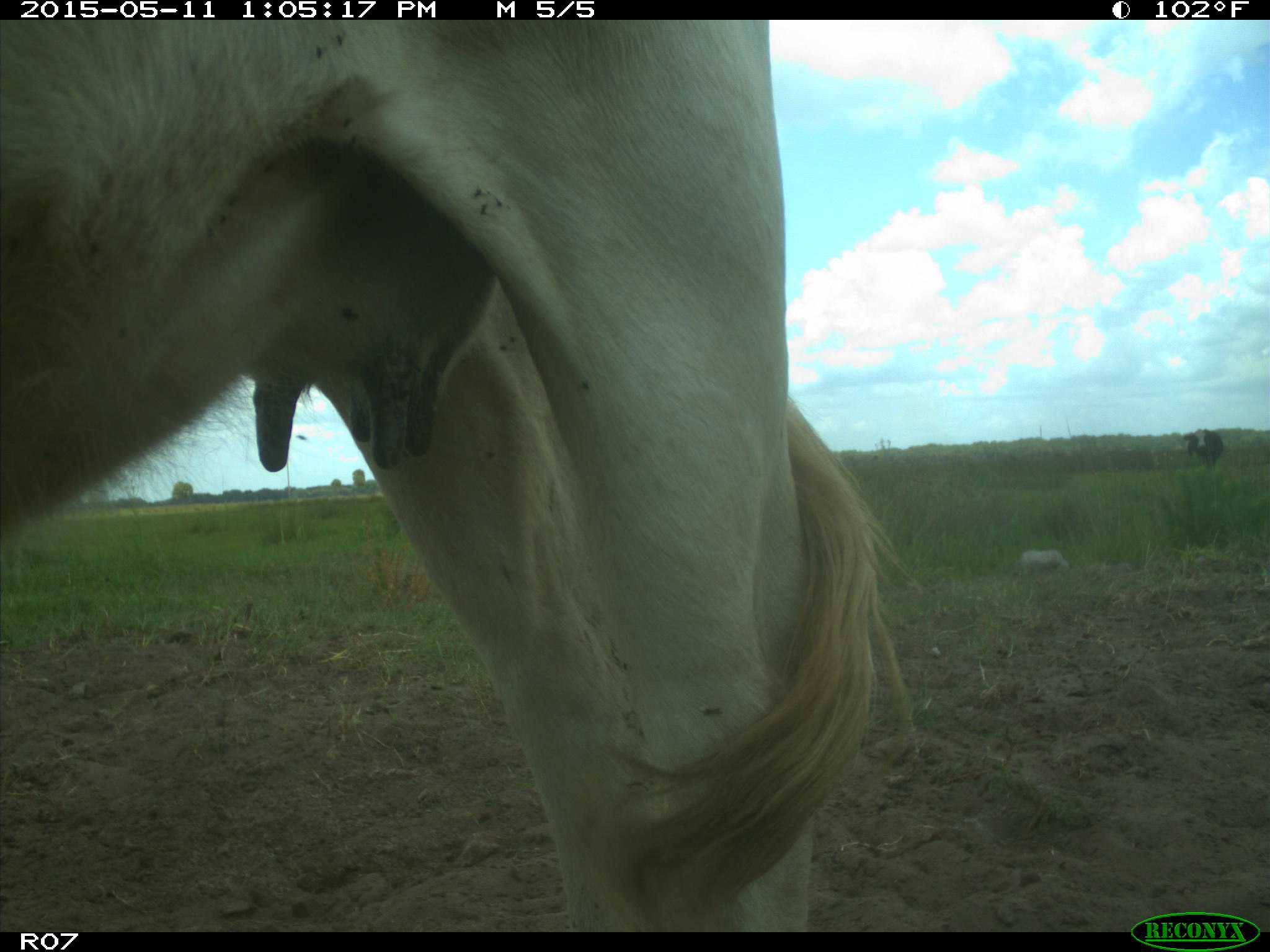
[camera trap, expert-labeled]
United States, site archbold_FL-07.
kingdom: Animalia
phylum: Chordata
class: Mammalia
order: Artiodactyla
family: Bovidae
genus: Bos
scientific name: Bos taurus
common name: domestic cow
Bos taurus (domestic cow).